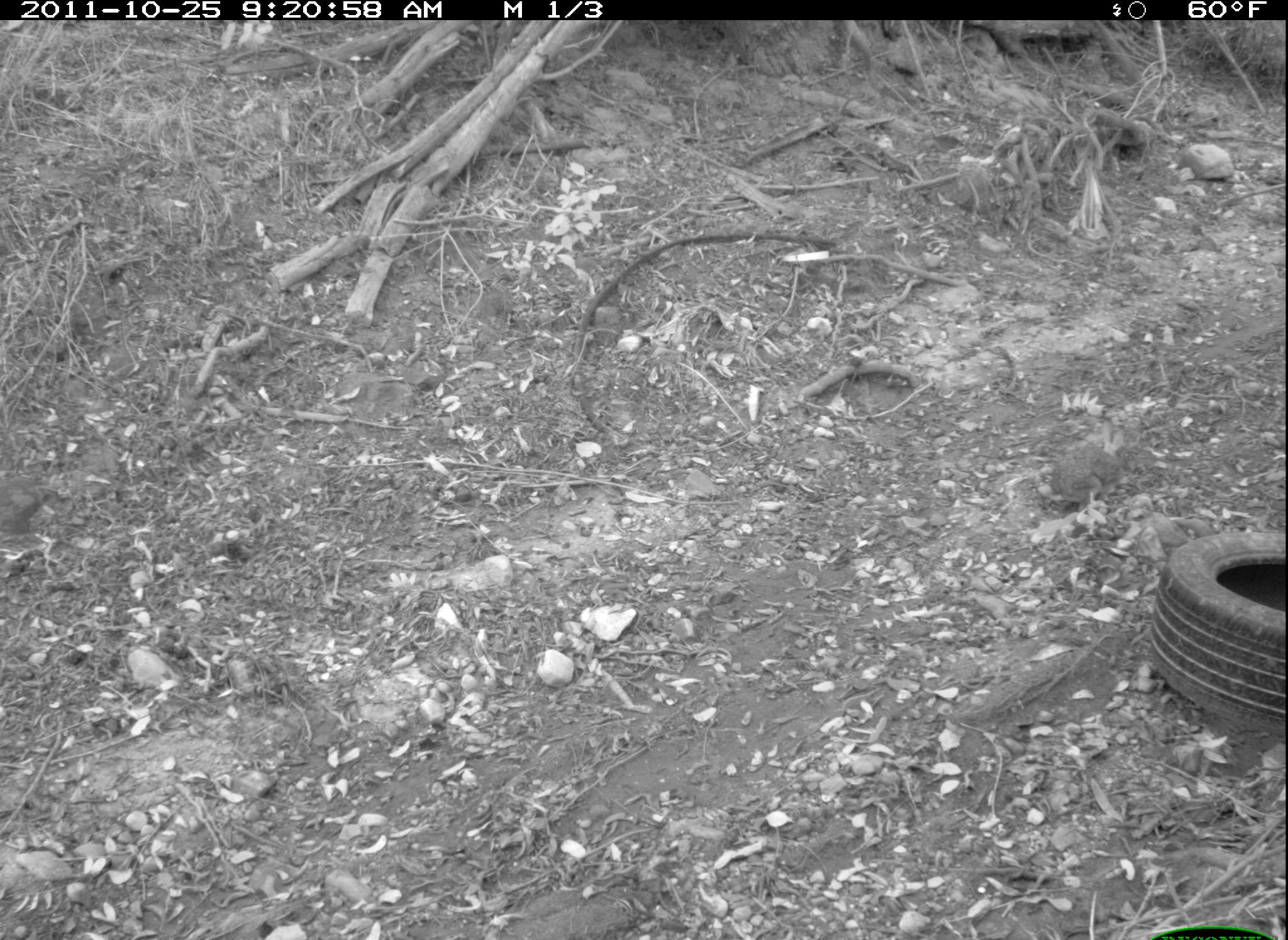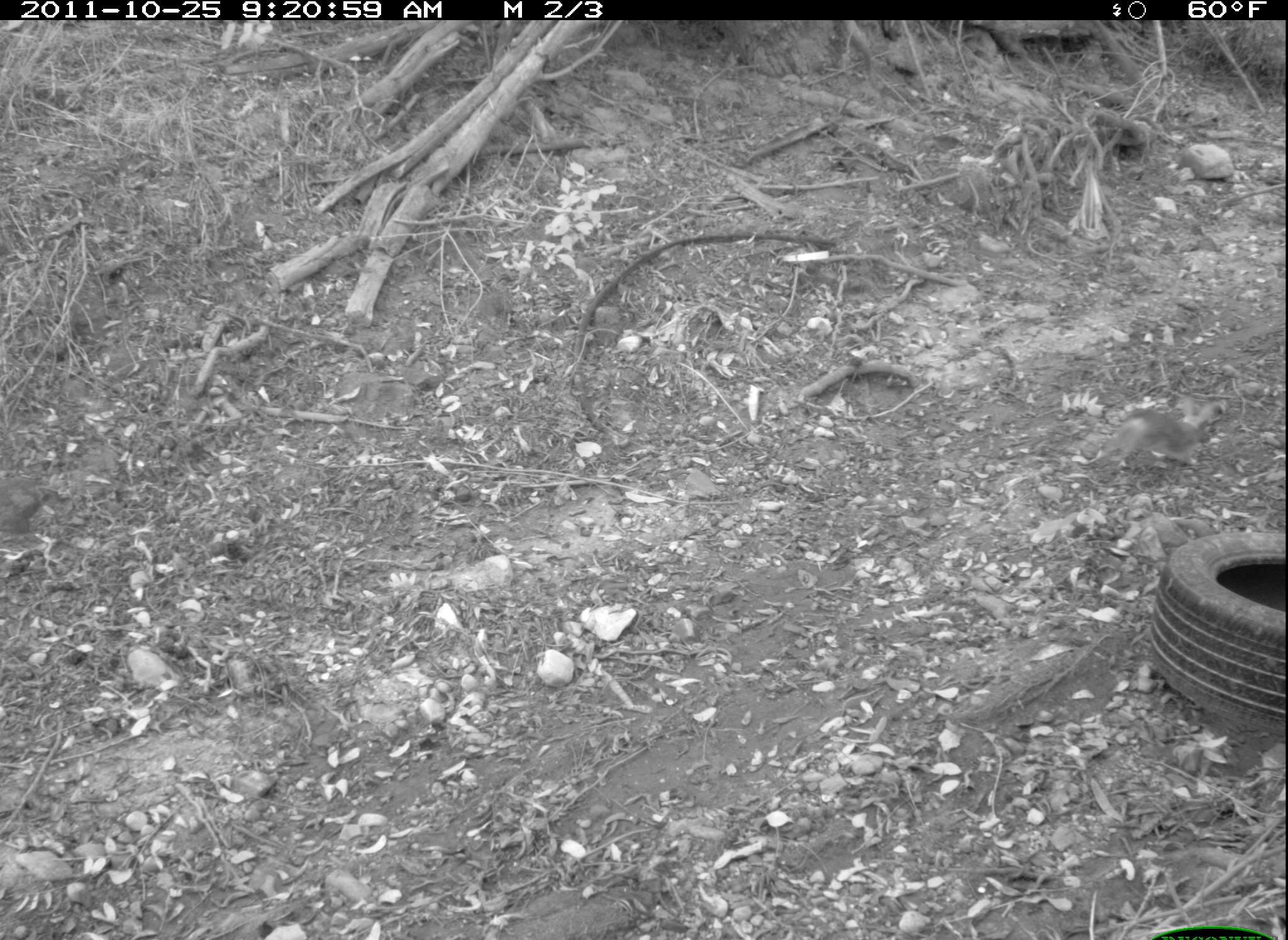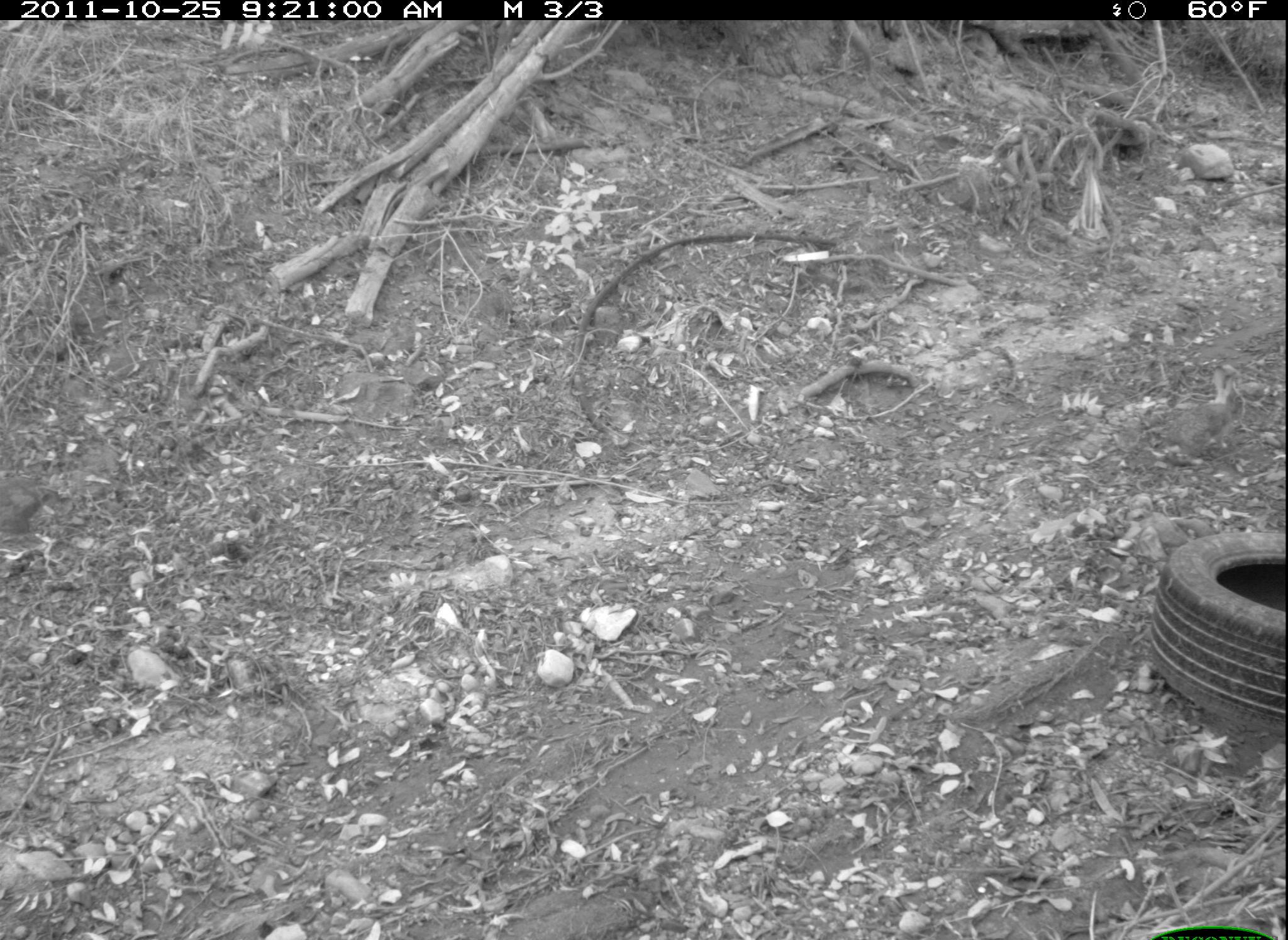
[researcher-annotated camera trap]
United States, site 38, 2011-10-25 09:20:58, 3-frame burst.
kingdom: Animalia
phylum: Chordata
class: Mammalia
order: Lagomorpha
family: Leporidae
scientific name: Leporidae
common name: rabbits and hares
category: rabbit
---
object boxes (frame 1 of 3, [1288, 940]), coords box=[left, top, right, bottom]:
rabbit: box=[1042, 396, 1145, 520]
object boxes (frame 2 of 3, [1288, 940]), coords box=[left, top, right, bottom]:
rabbit: box=[1088, 375, 1232, 493]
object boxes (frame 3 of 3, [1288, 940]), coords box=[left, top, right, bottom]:
rabbit: box=[1165, 364, 1253, 472]